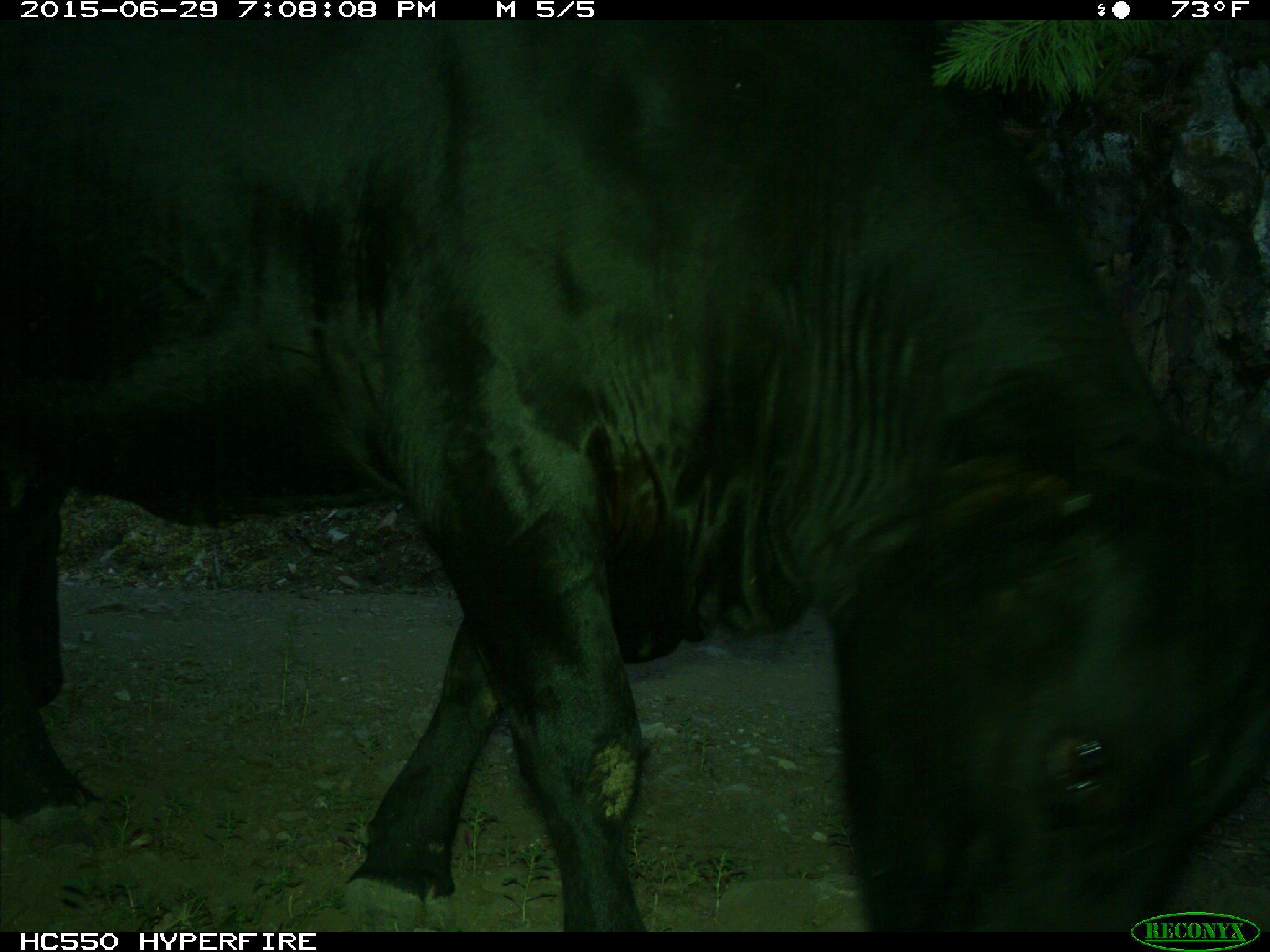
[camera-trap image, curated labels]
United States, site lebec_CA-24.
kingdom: Animalia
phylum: Chordata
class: Mammalia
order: Artiodactyla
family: Bovidae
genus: Bos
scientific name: Bos taurus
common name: domestic cow